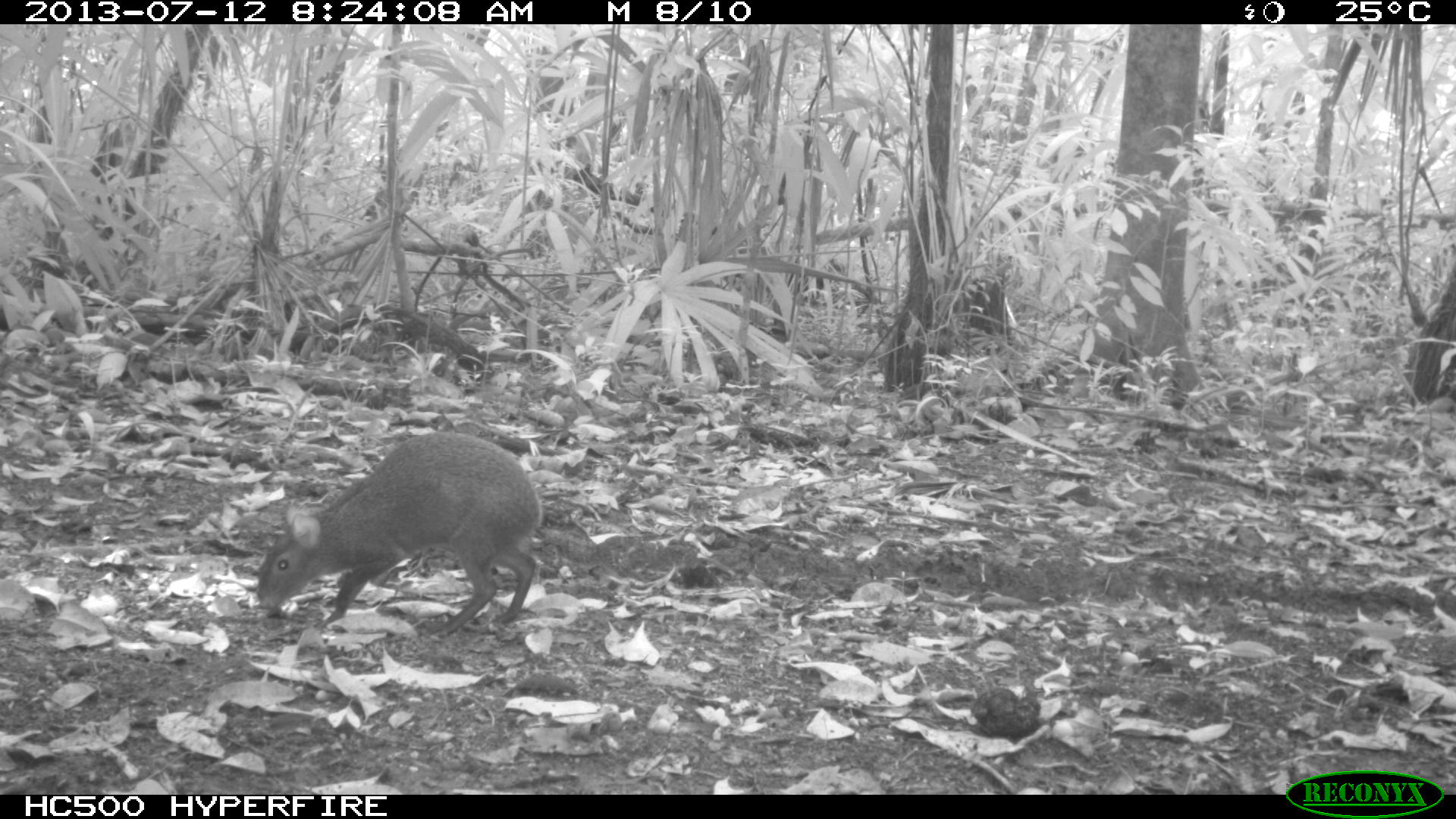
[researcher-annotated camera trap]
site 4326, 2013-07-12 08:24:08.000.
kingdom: Animalia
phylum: Chordata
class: Mammalia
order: Rodentia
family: Dasyproctidae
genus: Dasyprocta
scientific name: Dasyprocta punctata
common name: central american agouti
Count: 1.